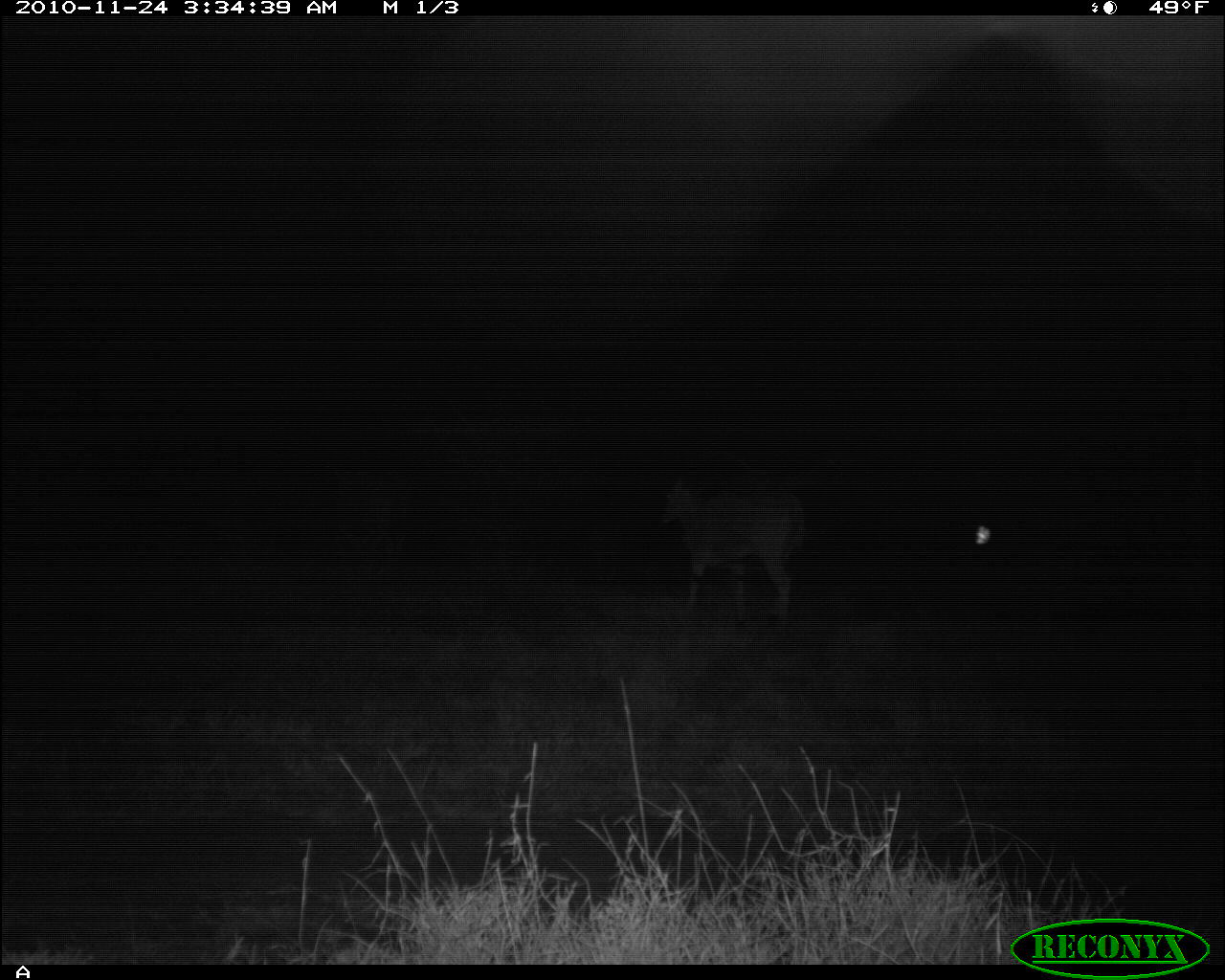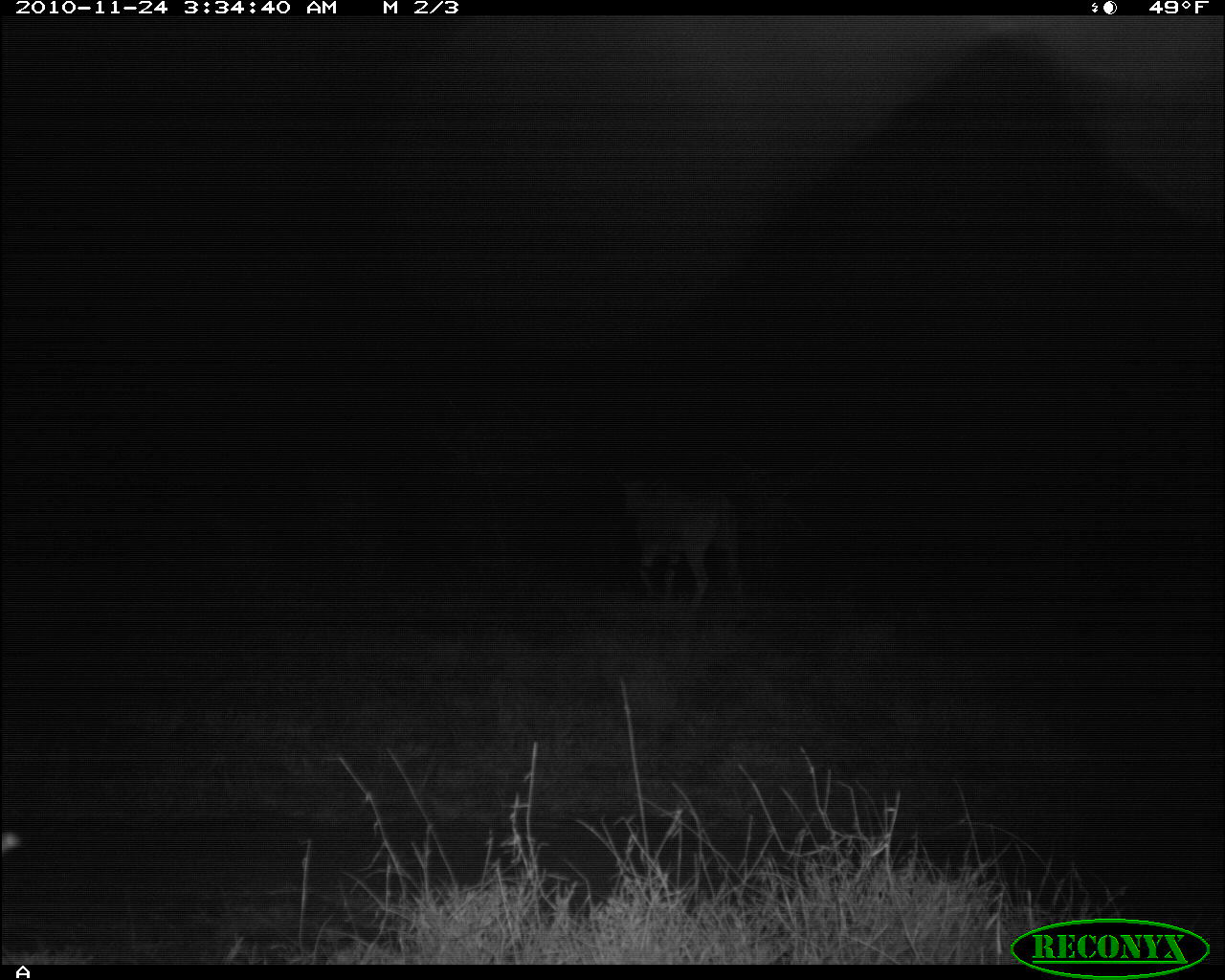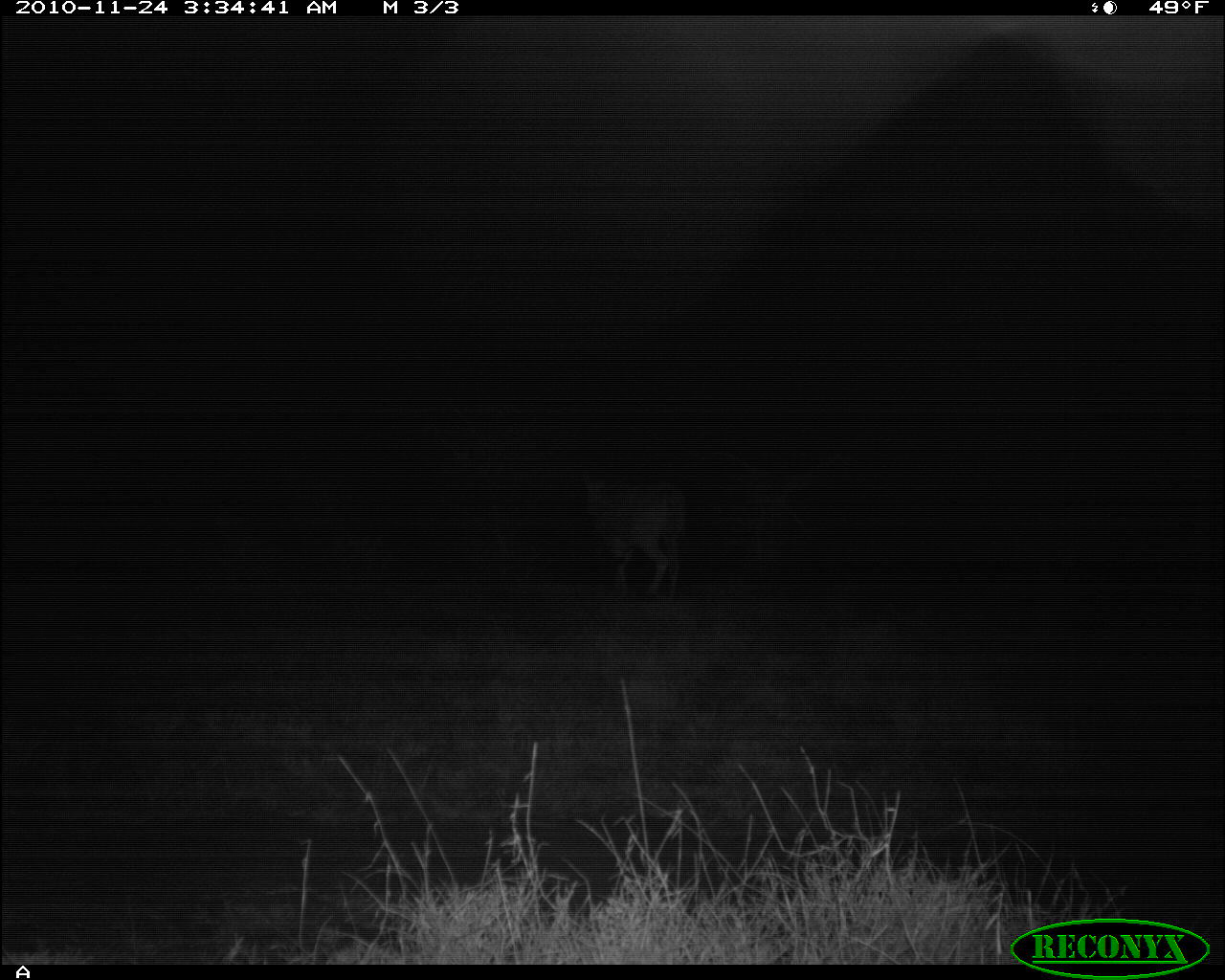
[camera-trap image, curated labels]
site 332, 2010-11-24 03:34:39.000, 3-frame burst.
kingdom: Animalia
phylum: Chordata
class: Mammalia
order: Artiodactyla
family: Bovidae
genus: Tragelaphus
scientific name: Tragelaphus oryx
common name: eland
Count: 1.